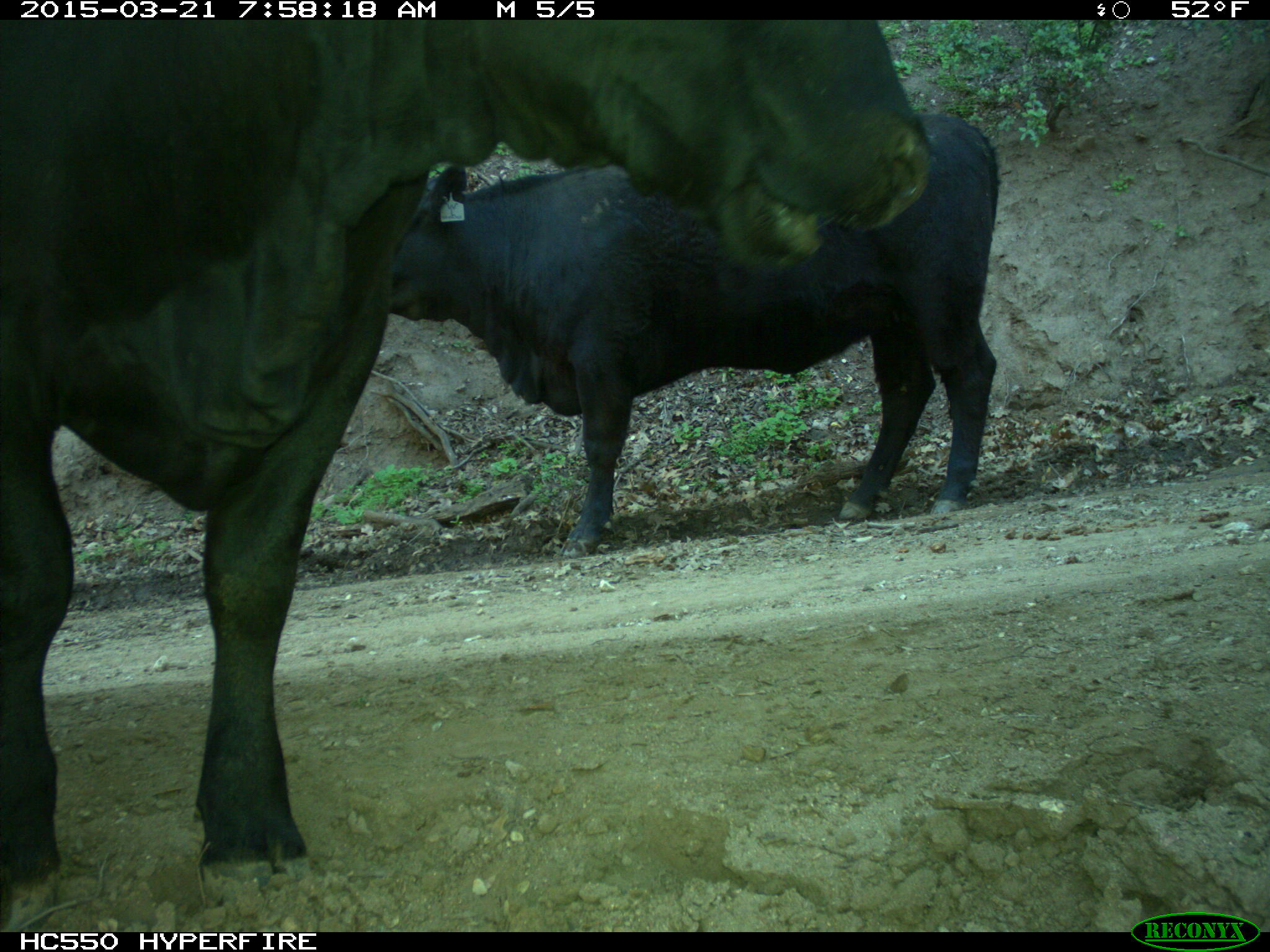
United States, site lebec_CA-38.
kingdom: Animalia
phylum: Chordata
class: Mammalia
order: Artiodactyla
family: Bovidae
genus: Bos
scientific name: Bos taurus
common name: domestic cow